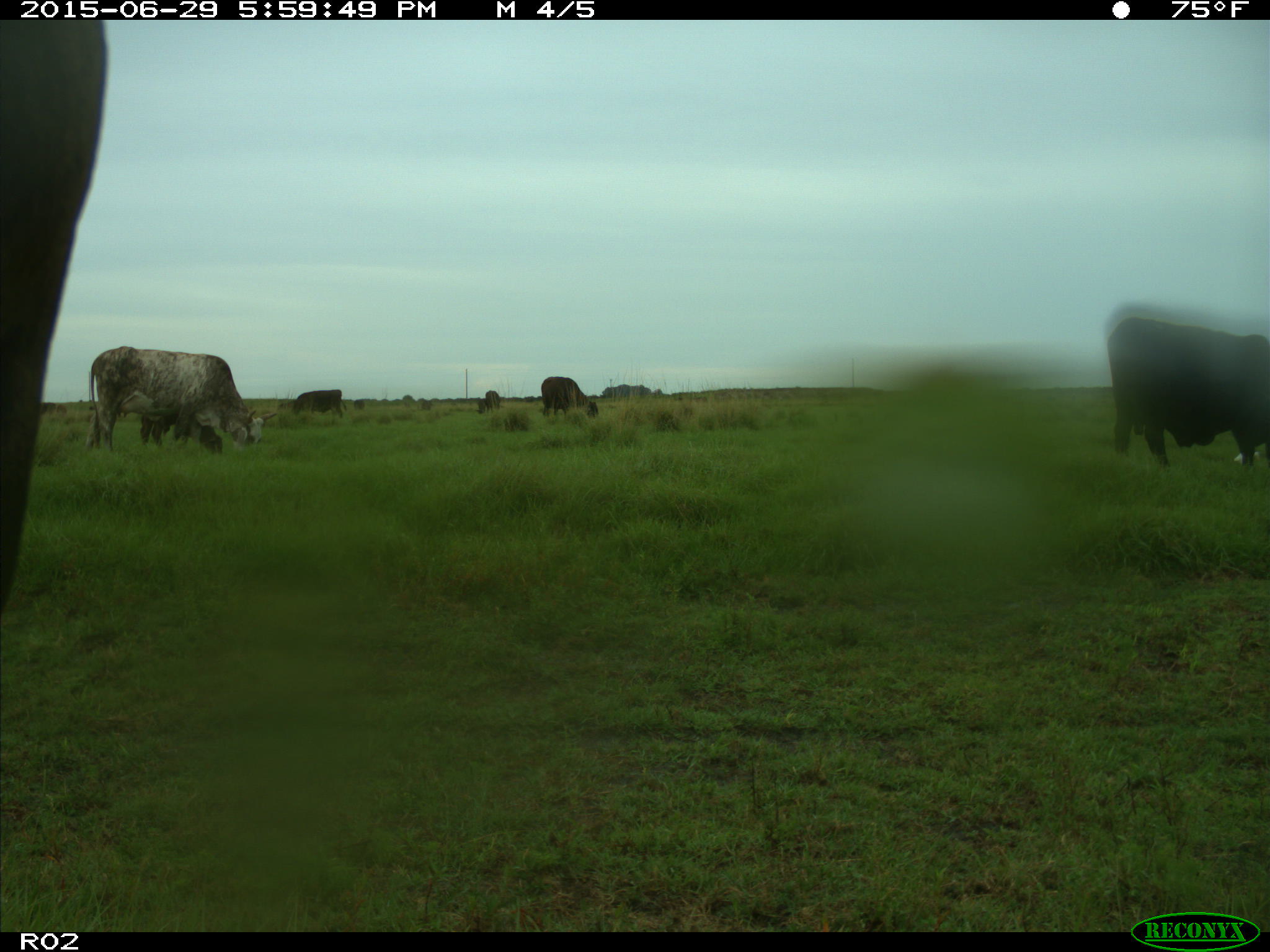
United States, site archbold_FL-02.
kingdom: Animalia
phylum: Chordata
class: Mammalia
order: Artiodactyla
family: Bovidae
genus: Bos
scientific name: Bos taurus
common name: domestic cow